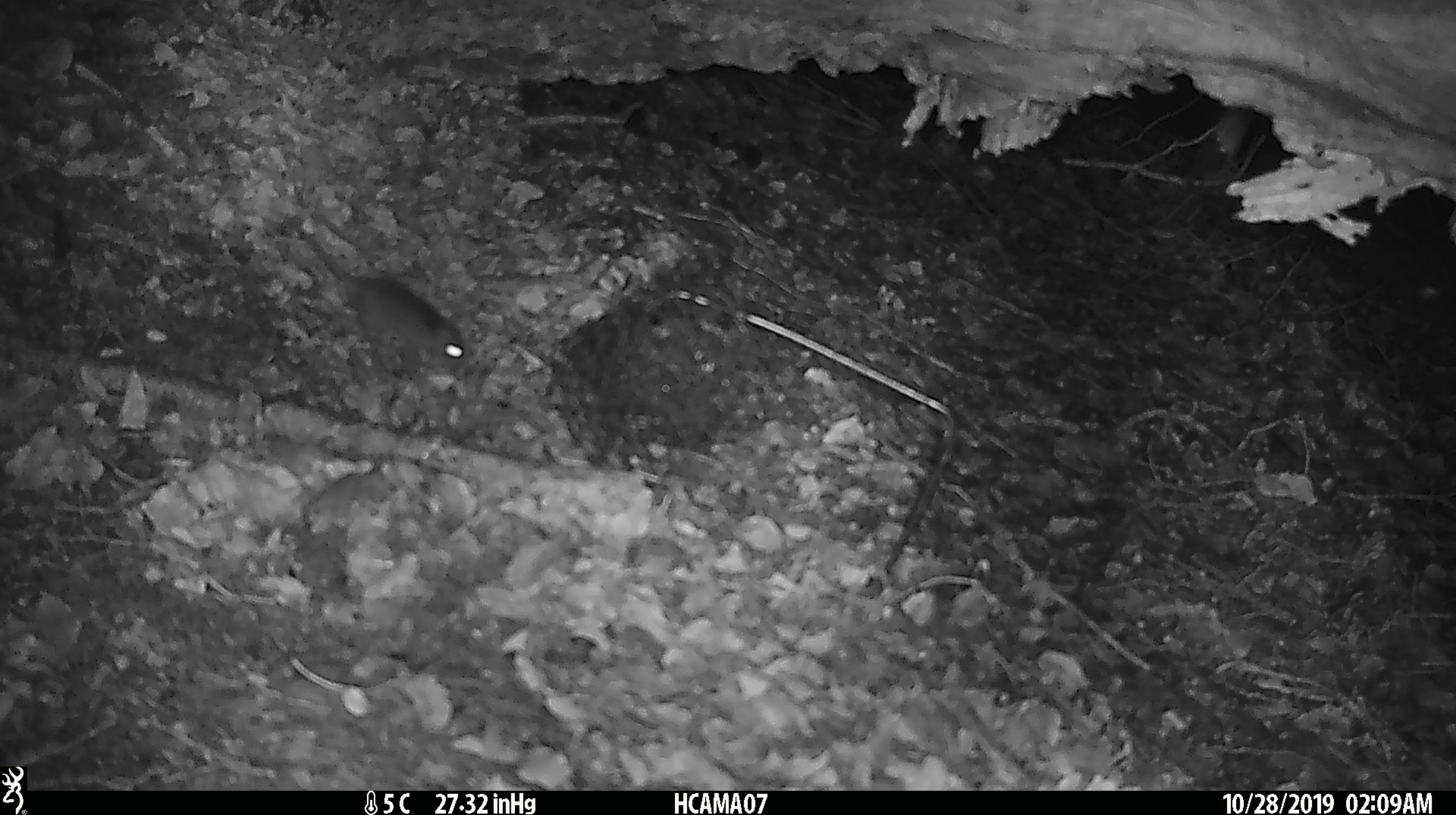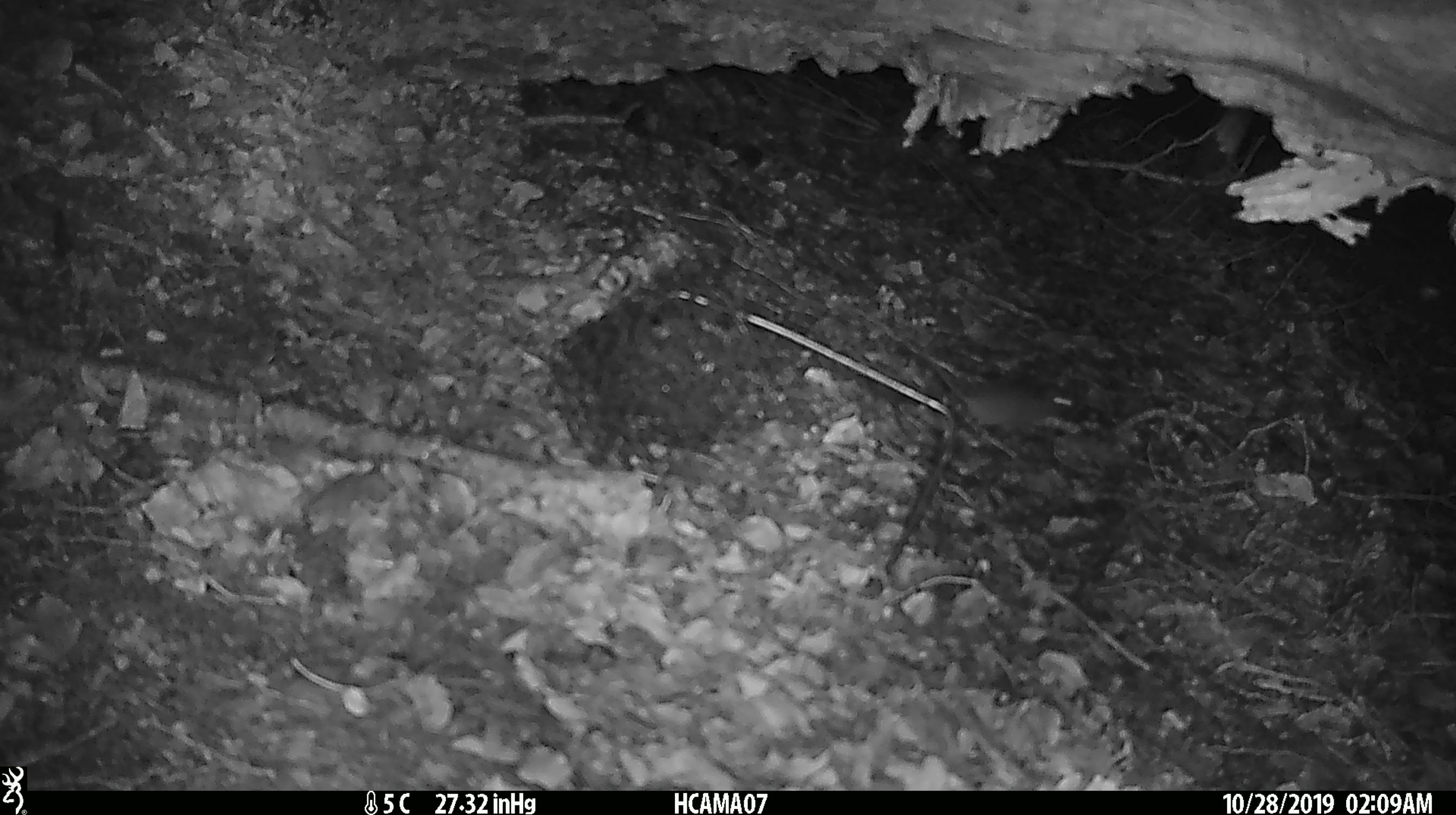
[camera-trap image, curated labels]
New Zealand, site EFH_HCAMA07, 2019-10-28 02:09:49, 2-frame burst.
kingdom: Animalia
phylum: Chordata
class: Mammalia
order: Rodentia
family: Muridae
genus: Mus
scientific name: Mus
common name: mouse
Mouse (Mus).